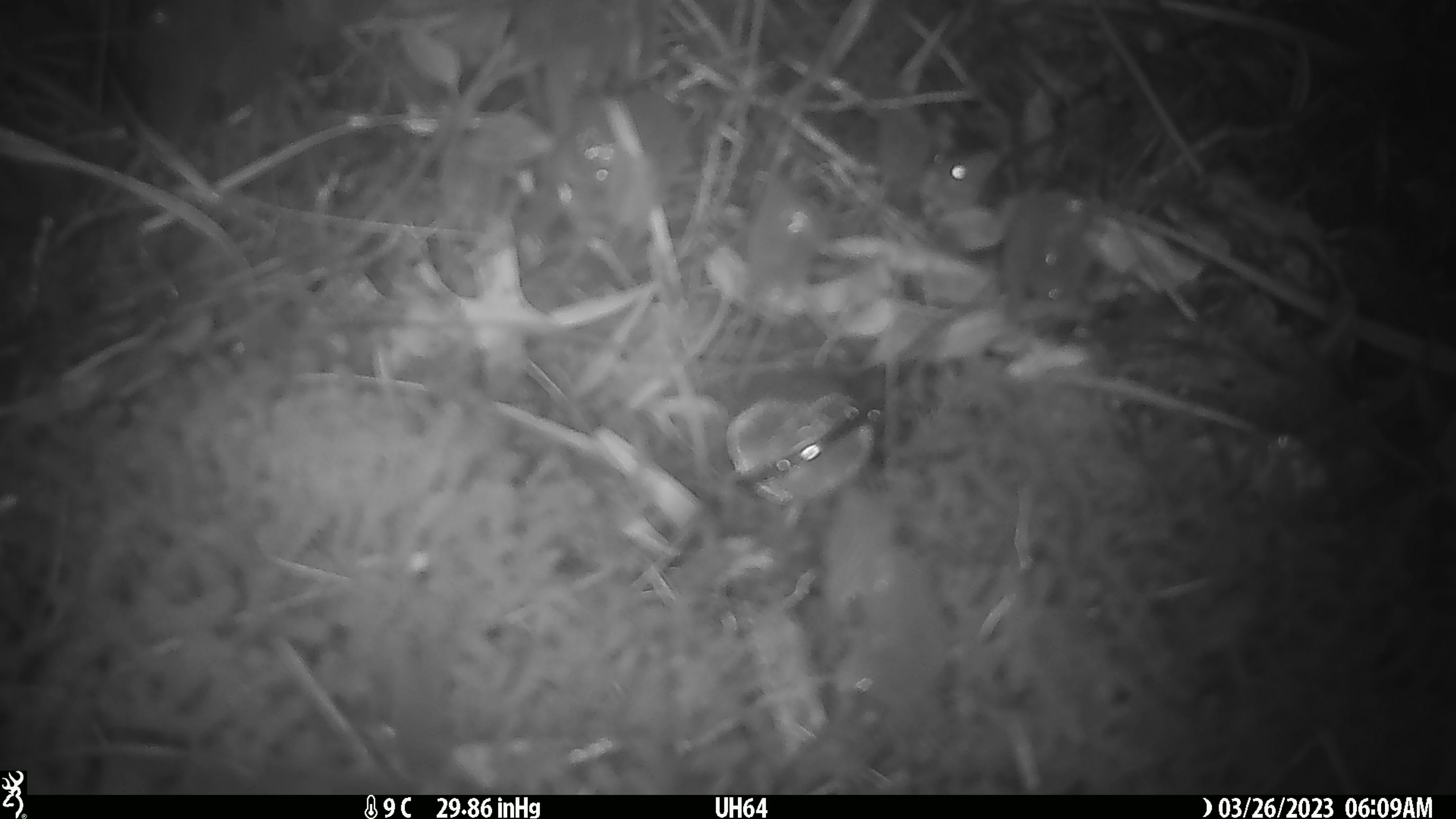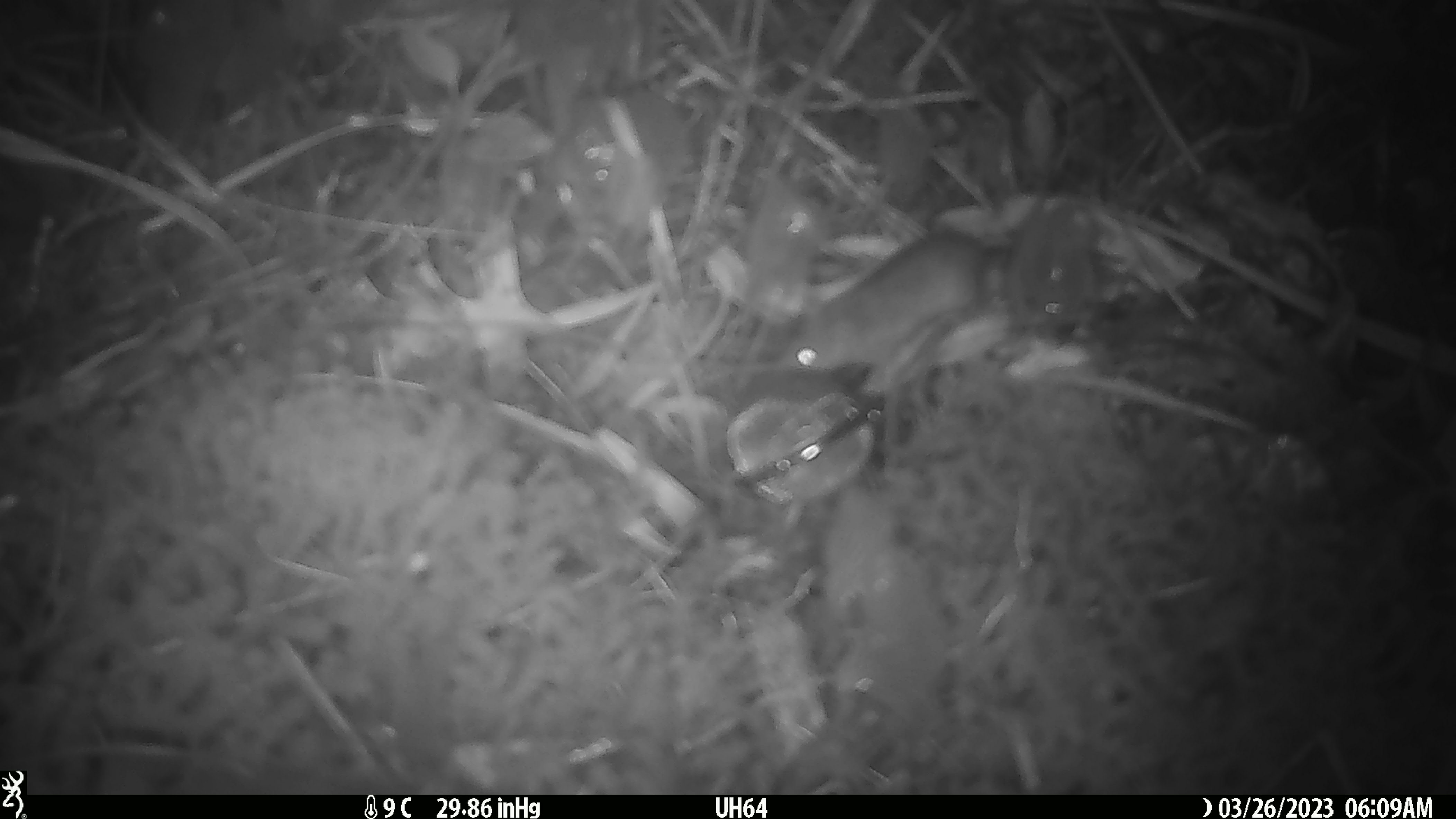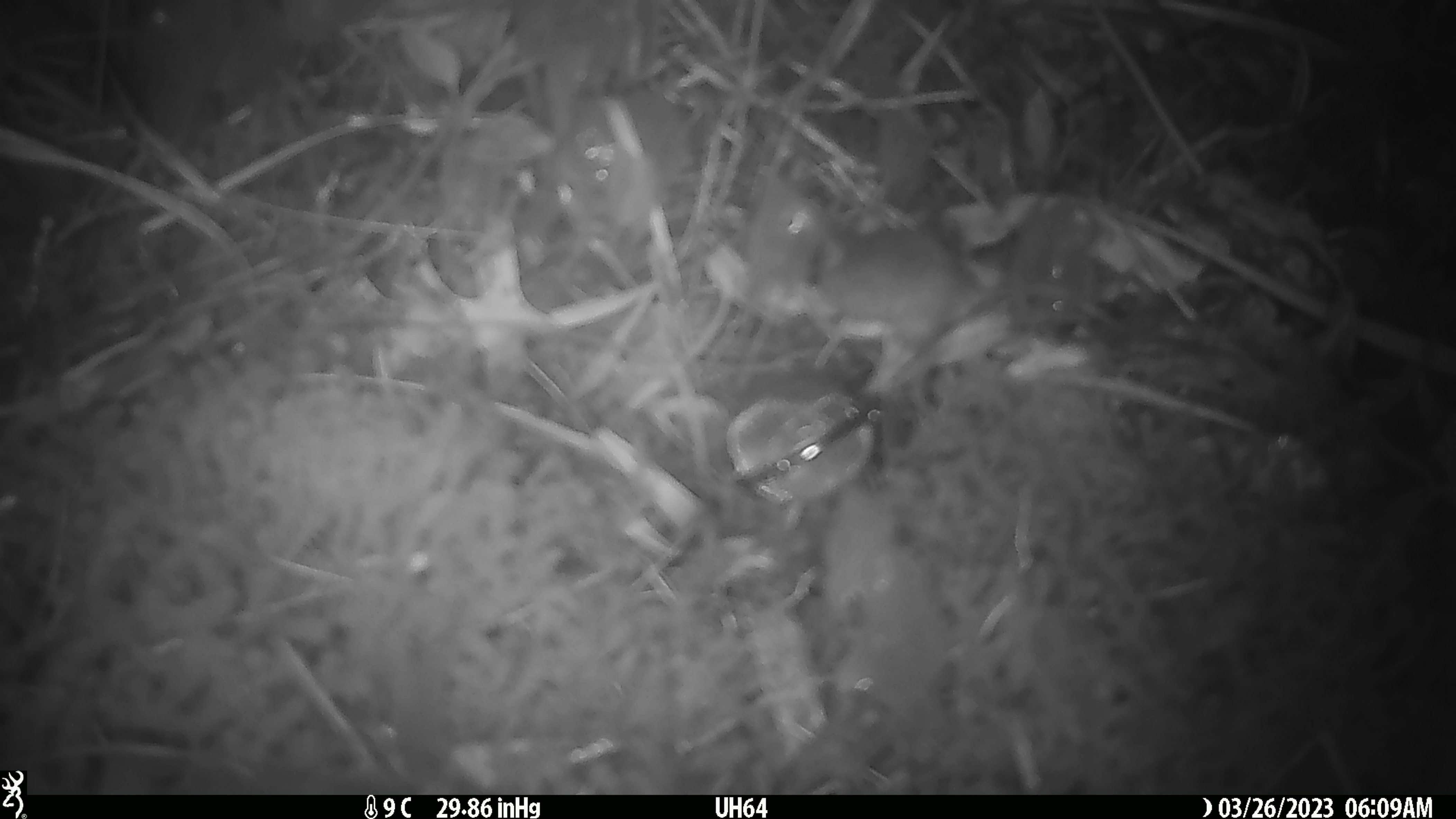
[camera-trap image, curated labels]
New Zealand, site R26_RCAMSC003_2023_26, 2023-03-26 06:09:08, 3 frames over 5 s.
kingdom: Animalia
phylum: Chordata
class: Mammalia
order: Rodentia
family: Muridae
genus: Mus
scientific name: Mus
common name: mouse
Mouse (Mus).